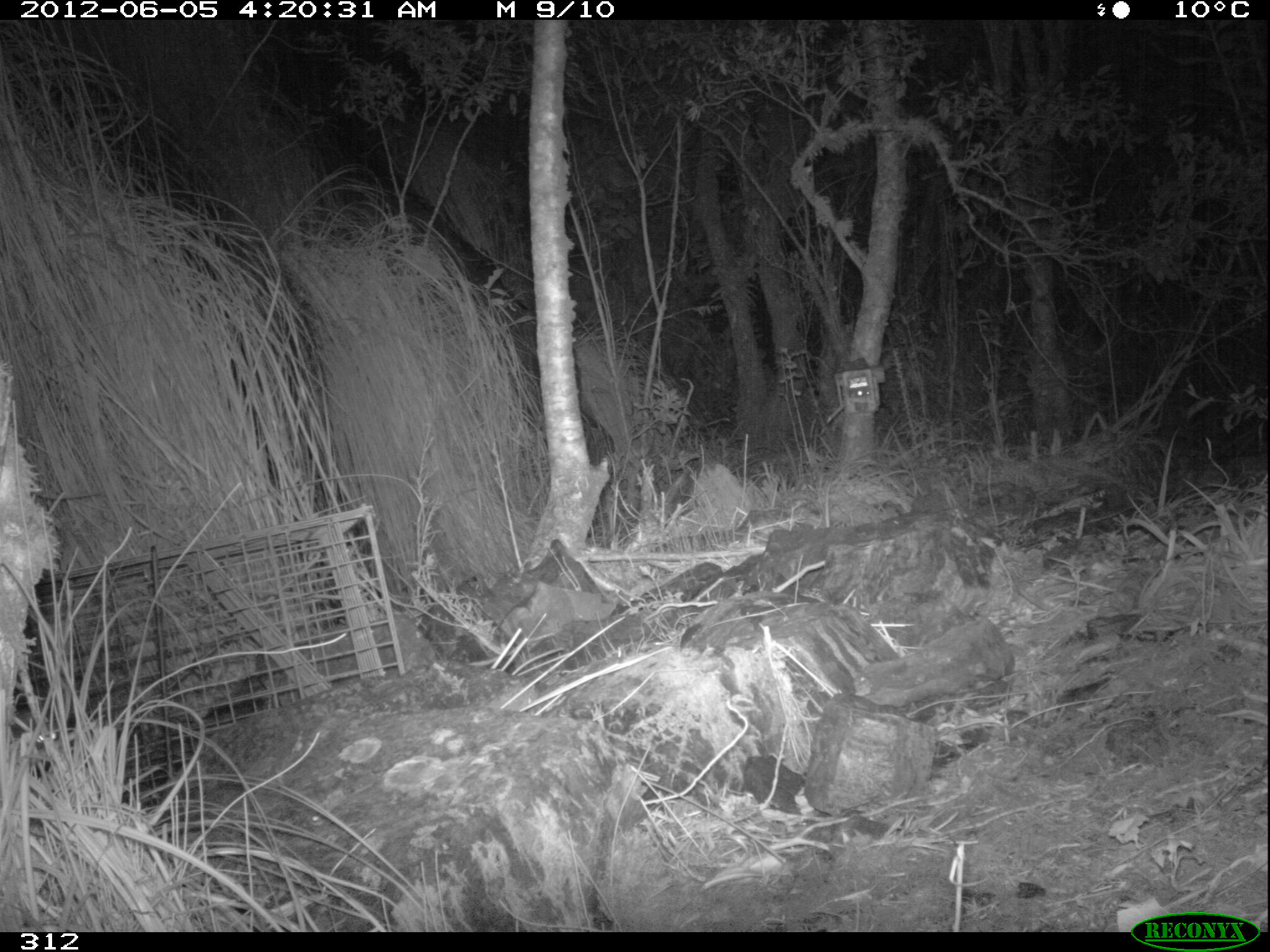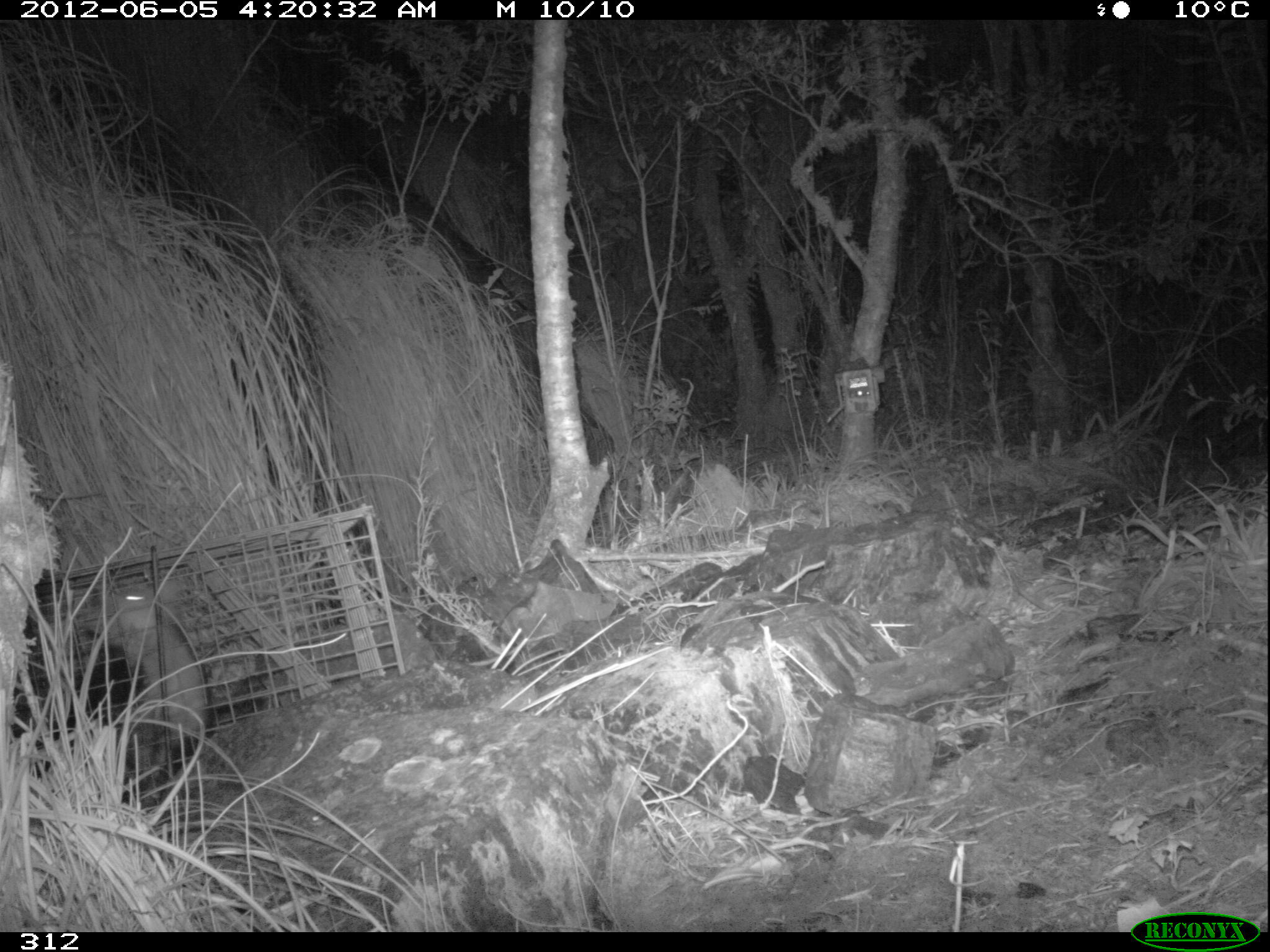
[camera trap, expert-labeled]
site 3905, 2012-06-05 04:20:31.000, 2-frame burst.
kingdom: Animalia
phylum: Chordata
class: Mammalia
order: Didelphimorphia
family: Didelphidae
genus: Didelphis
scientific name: Didelphis pernigra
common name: andean white-eared opossum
Didelphis pernigra (andean white-eared opossum).